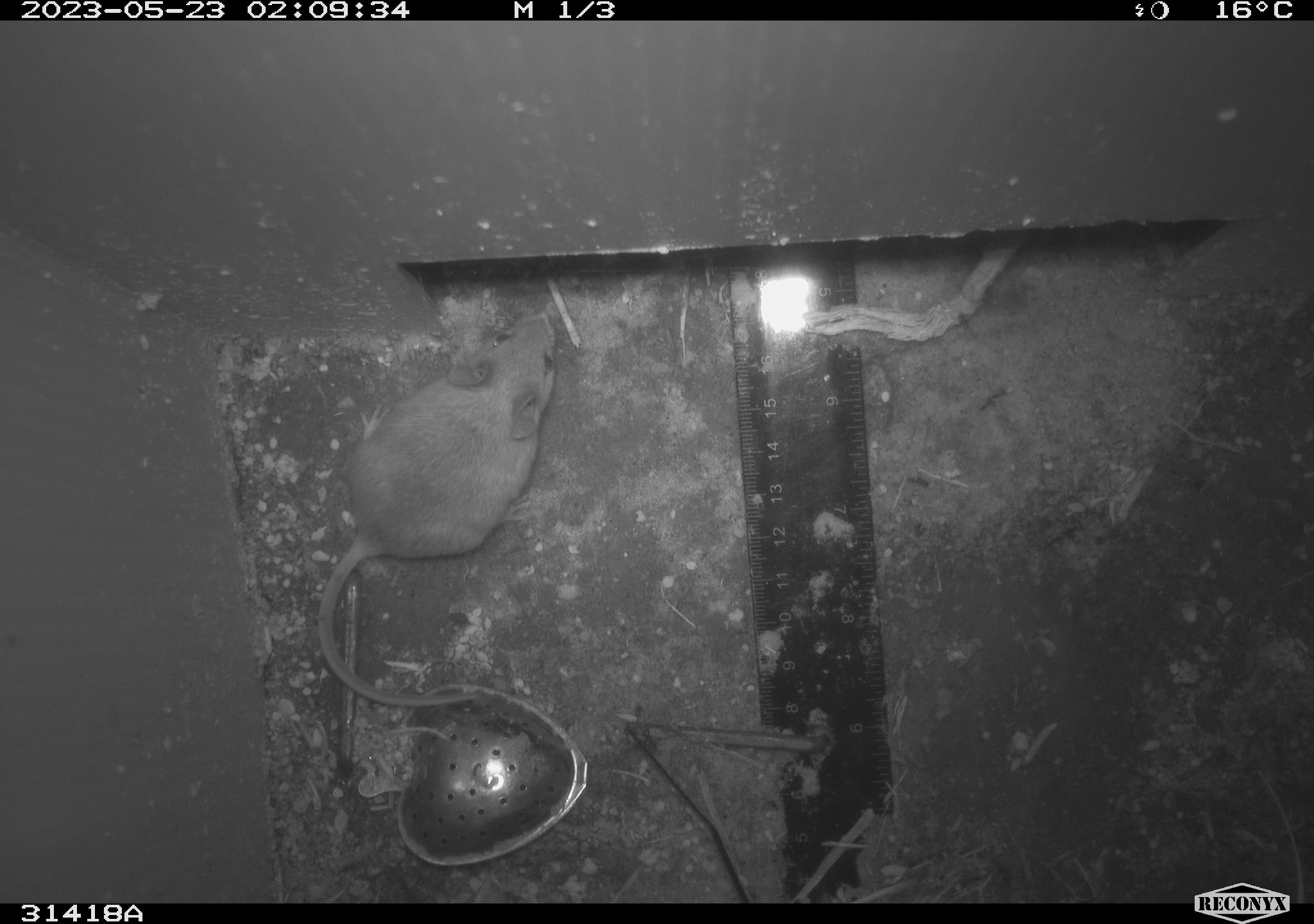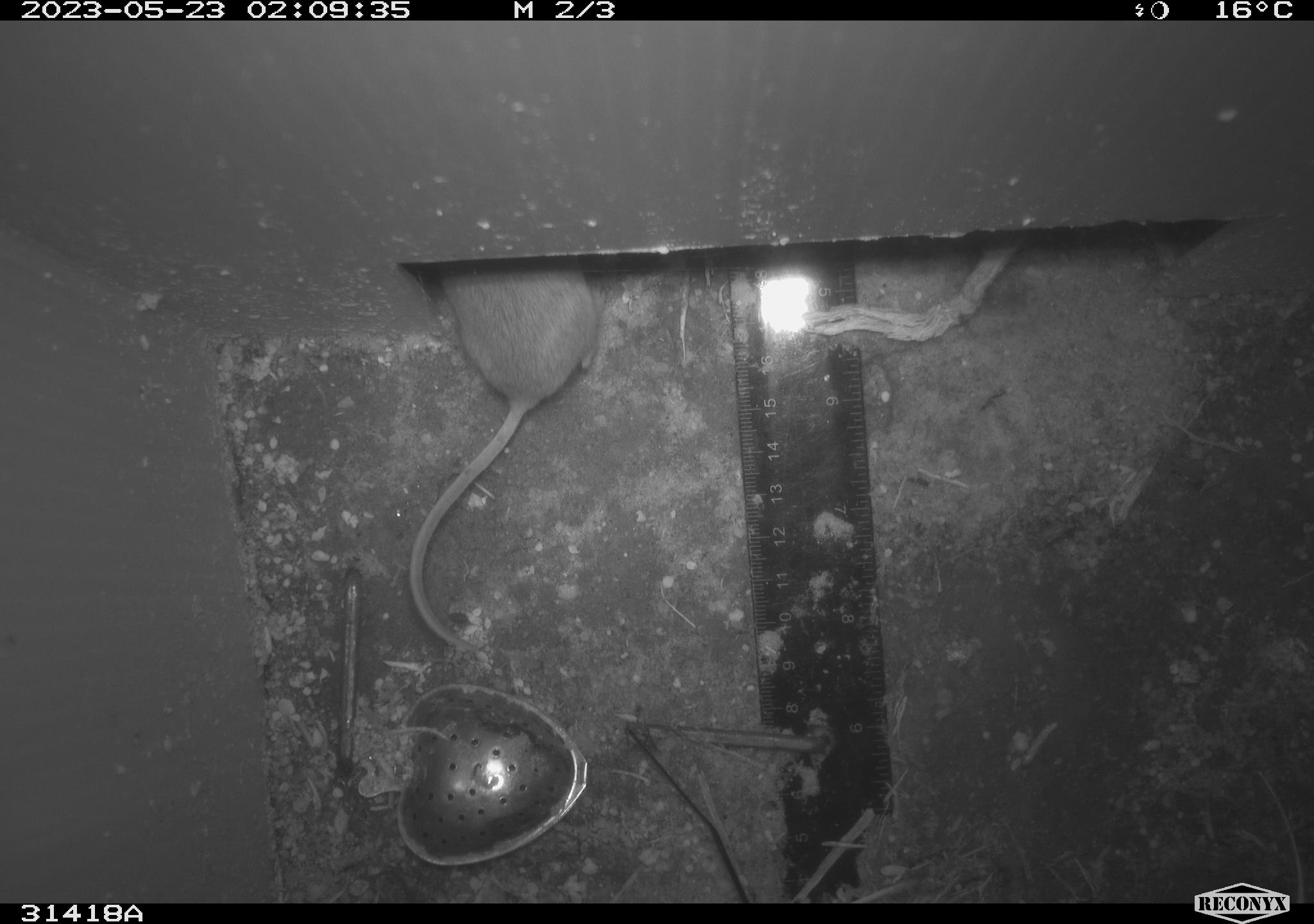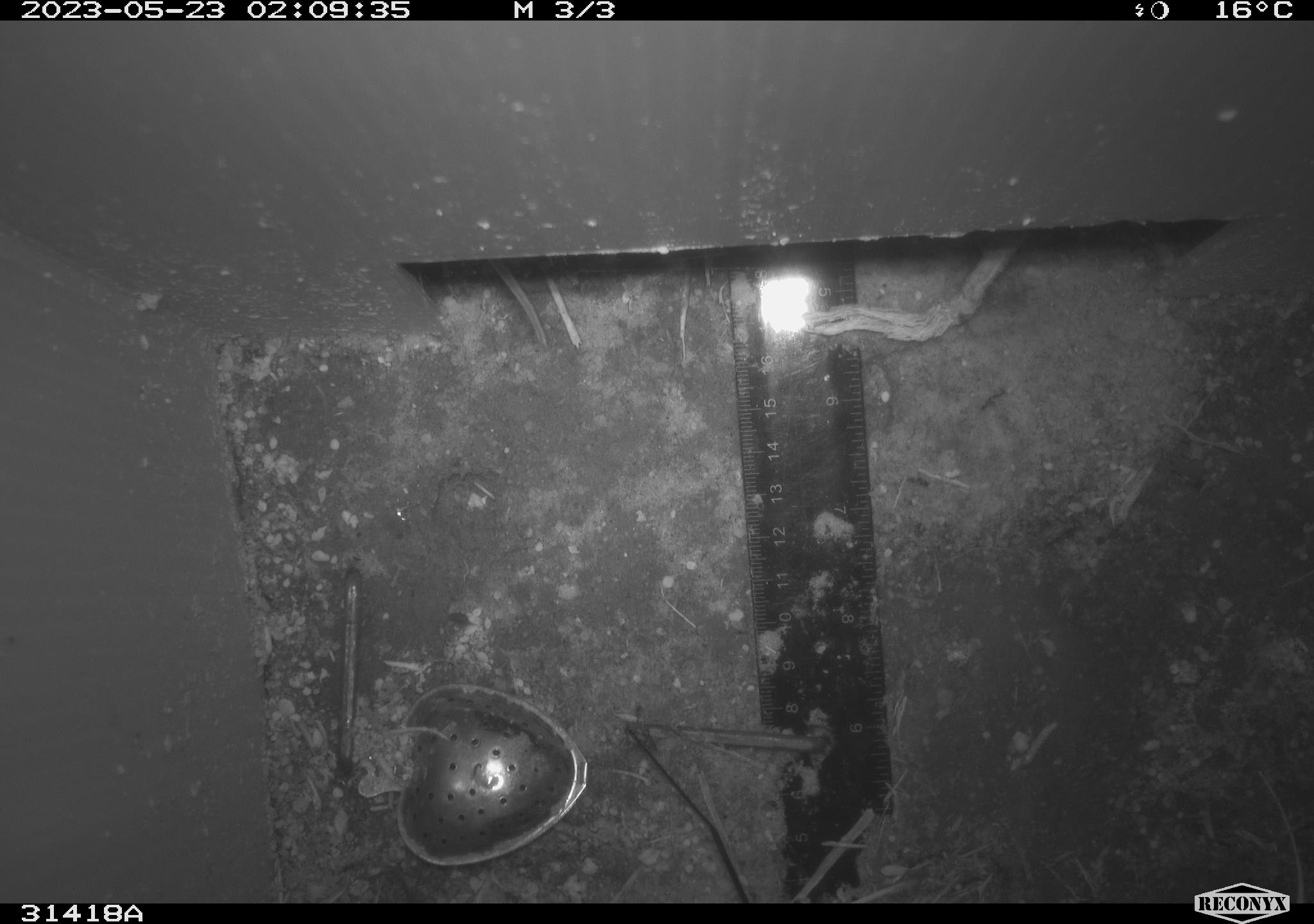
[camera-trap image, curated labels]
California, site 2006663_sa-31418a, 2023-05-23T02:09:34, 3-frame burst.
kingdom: Animalia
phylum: Chordata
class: Mammalia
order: Rodentia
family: Cricetidae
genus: Peromyscus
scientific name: Peromyscus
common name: deer mice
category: peromyscus species